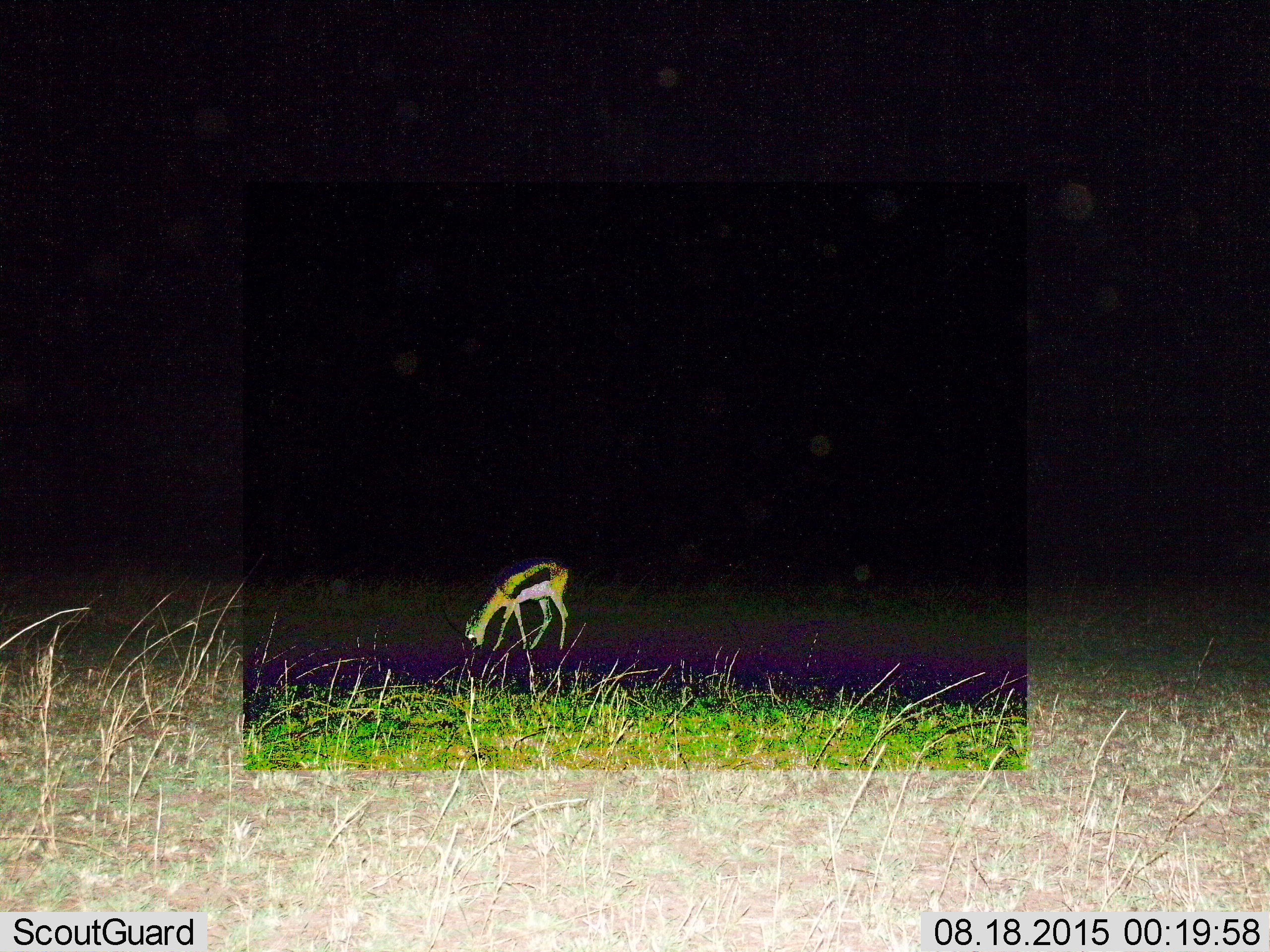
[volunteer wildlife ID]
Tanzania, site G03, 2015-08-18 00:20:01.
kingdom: Animalia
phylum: Chordata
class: Mammalia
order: Artiodactyla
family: Bovidae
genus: Eudorcas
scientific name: Eudorcas thomsonii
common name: thomson's gazelle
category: gazellethomsons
Gazellethomsons (thomson's gazelle) (Eudorcas thomsonii), count 1. Behavior (volunteer vote fractions): standing 20%, resting 0%, moving 0%, interacting 0%. Young present (vote fraction): 0%. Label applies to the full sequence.